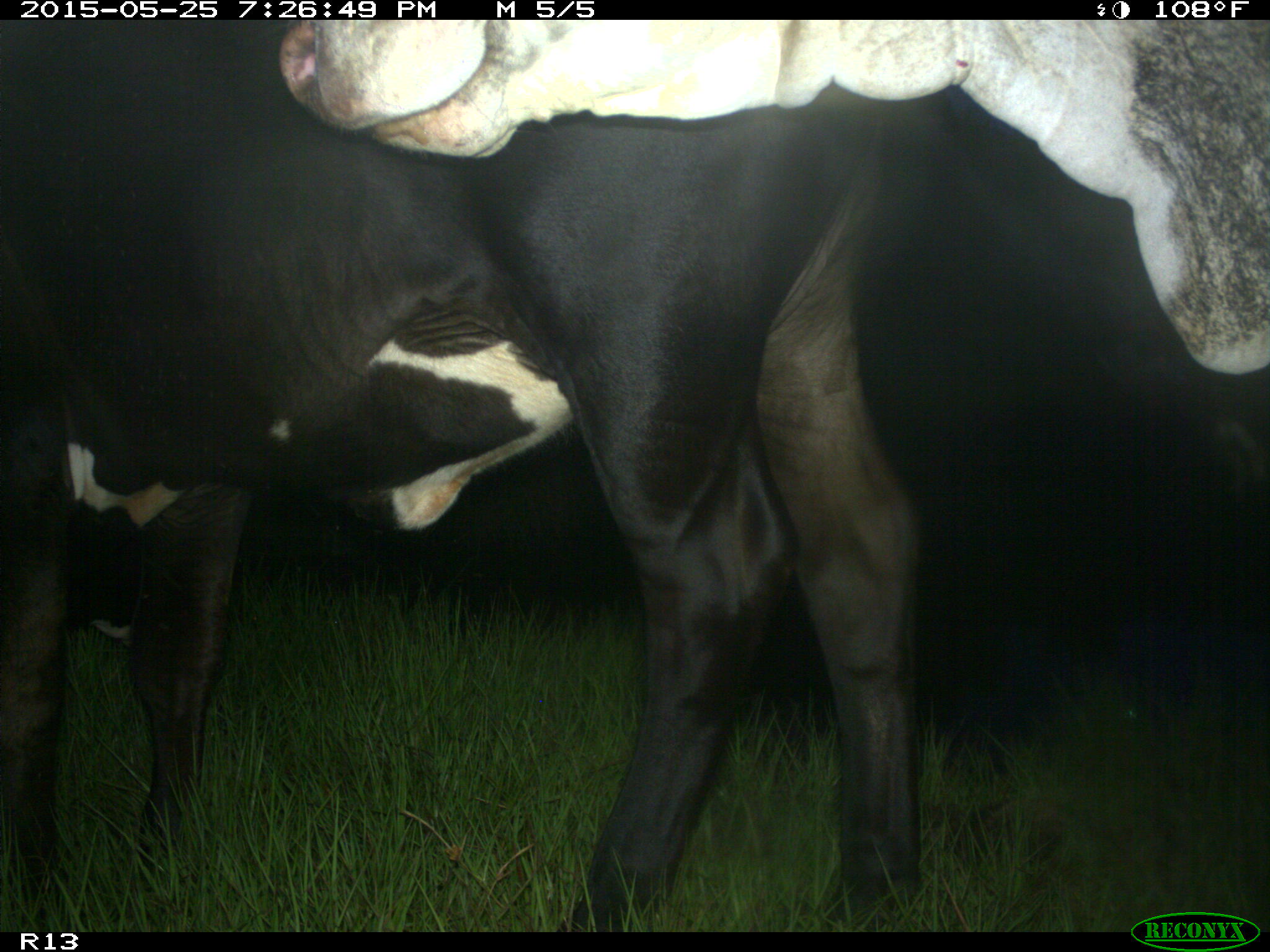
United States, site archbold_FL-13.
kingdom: Animalia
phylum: Chordata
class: Mammalia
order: Artiodactyla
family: Bovidae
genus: Bos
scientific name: Bos taurus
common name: domestic cow